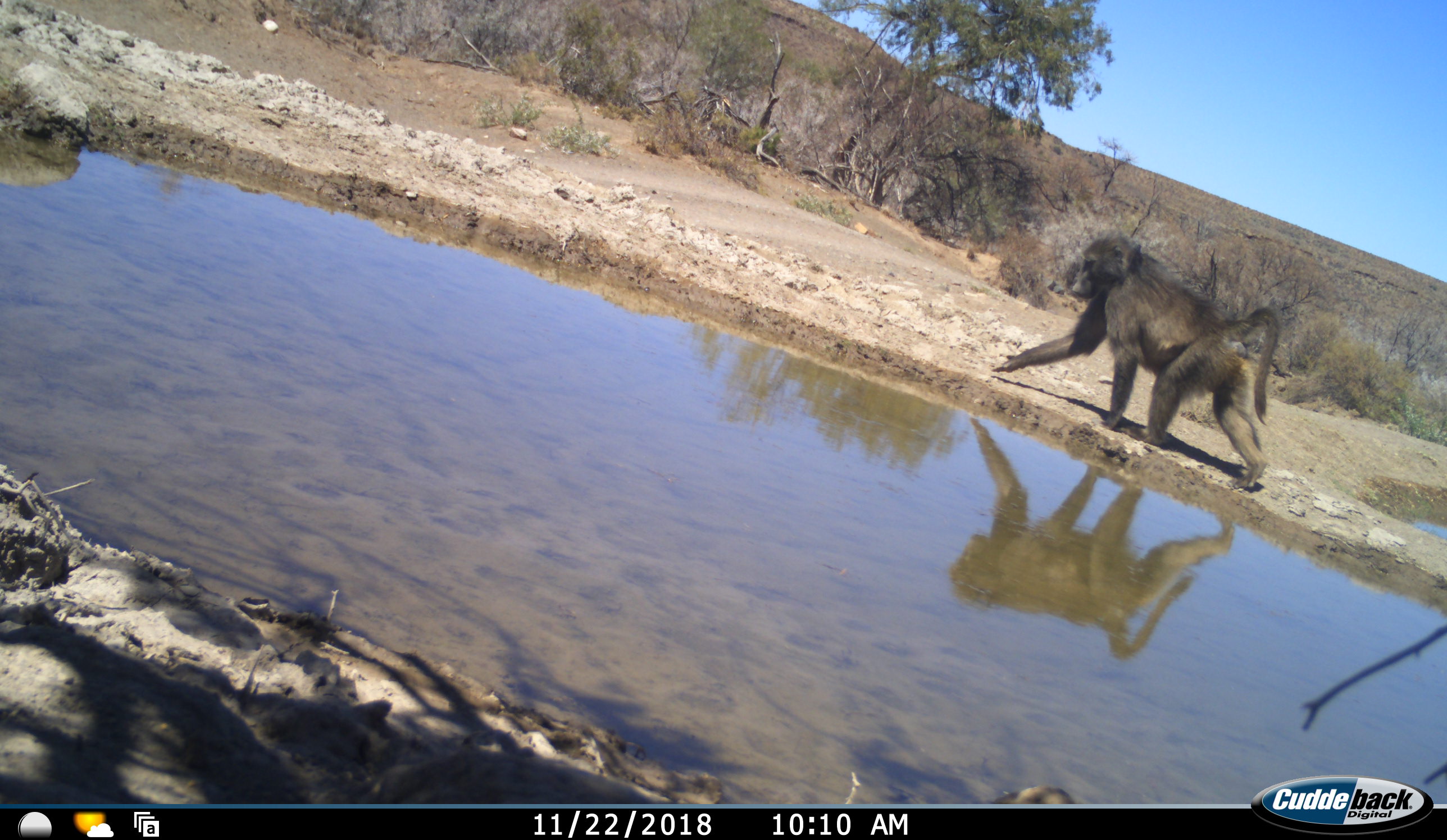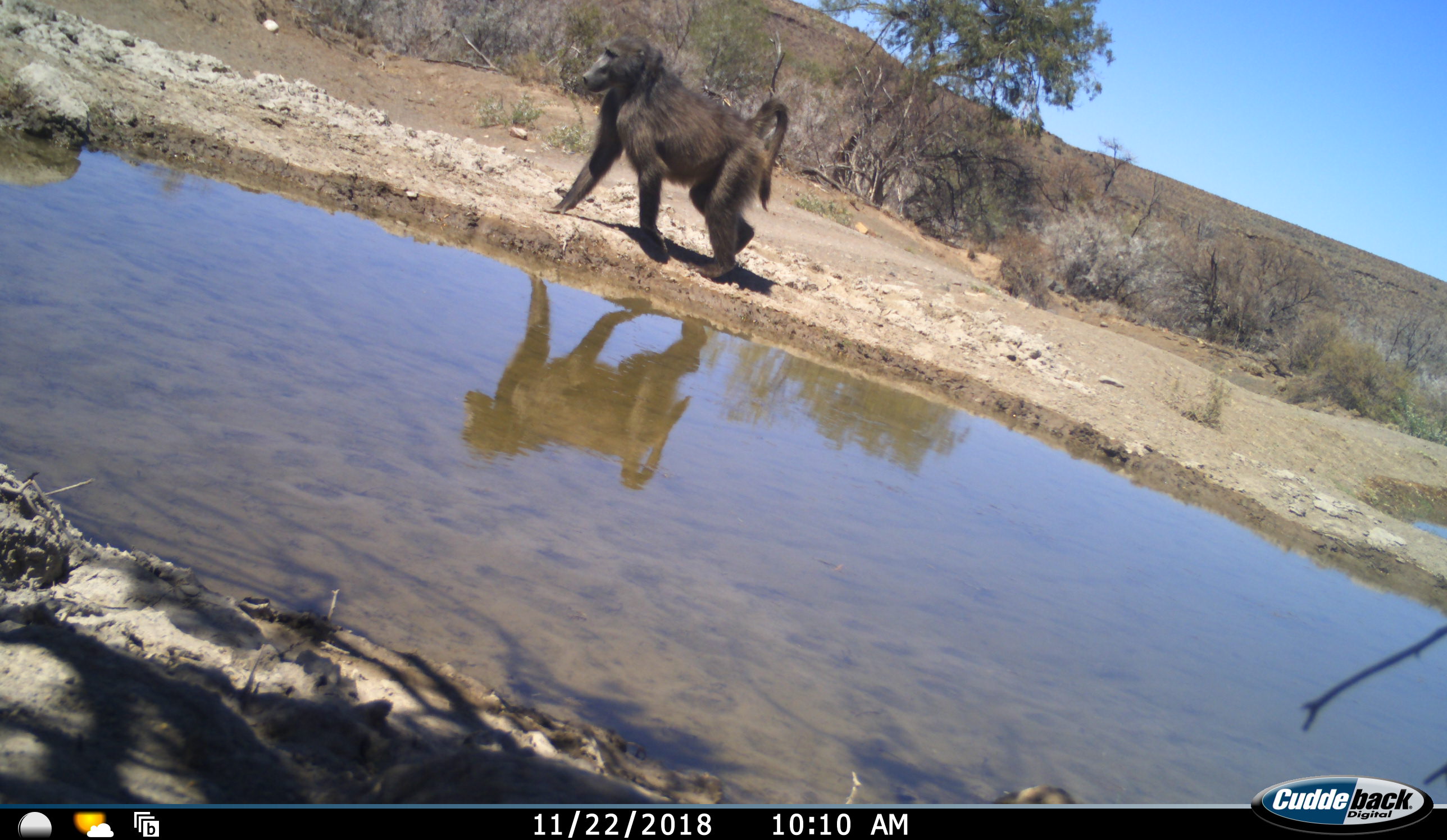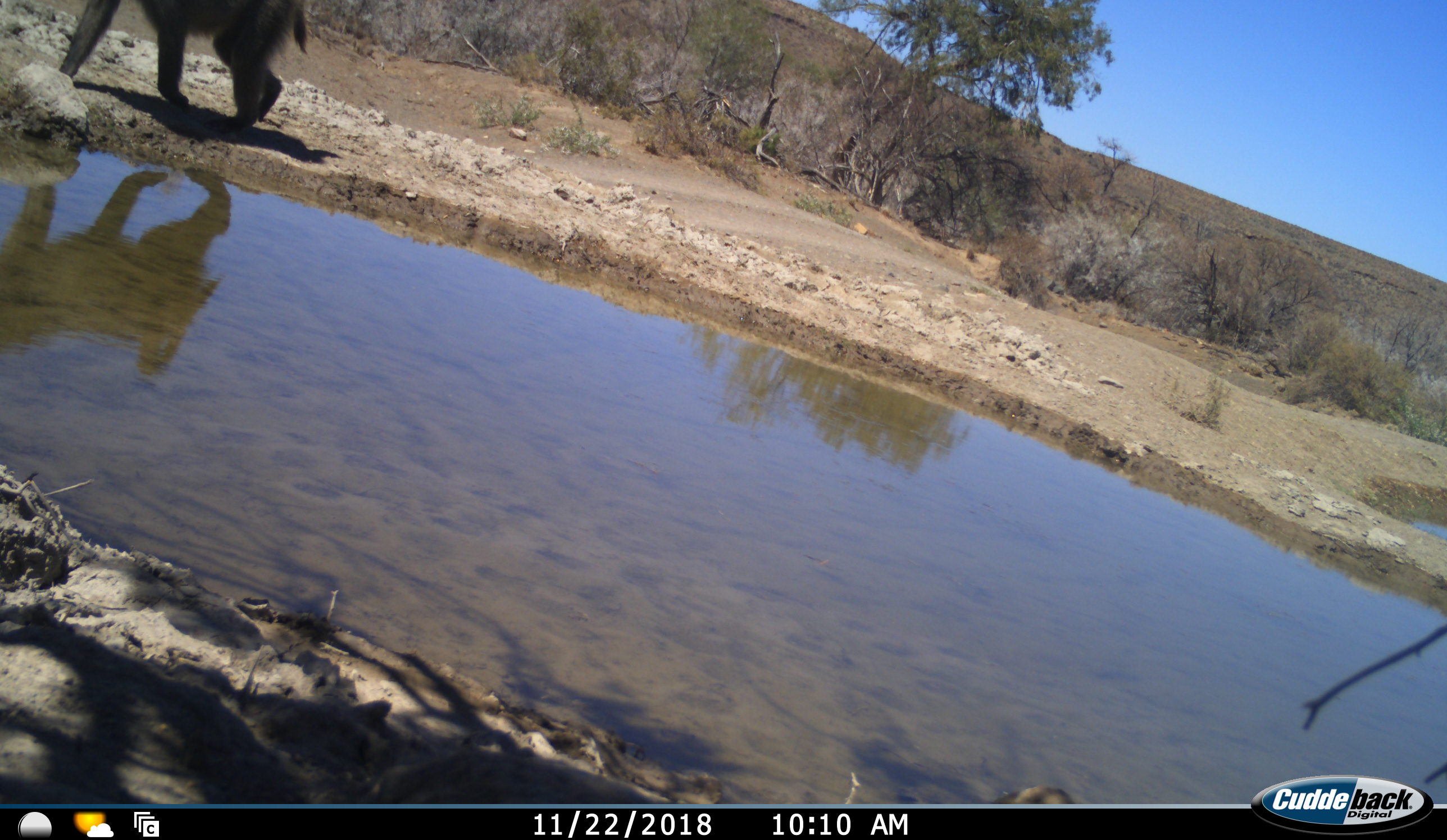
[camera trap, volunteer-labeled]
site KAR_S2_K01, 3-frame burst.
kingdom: Animalia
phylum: Chordata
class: Mammalia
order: Primates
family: Cercopithecidae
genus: Papio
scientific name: Papio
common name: baboon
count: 1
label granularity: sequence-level